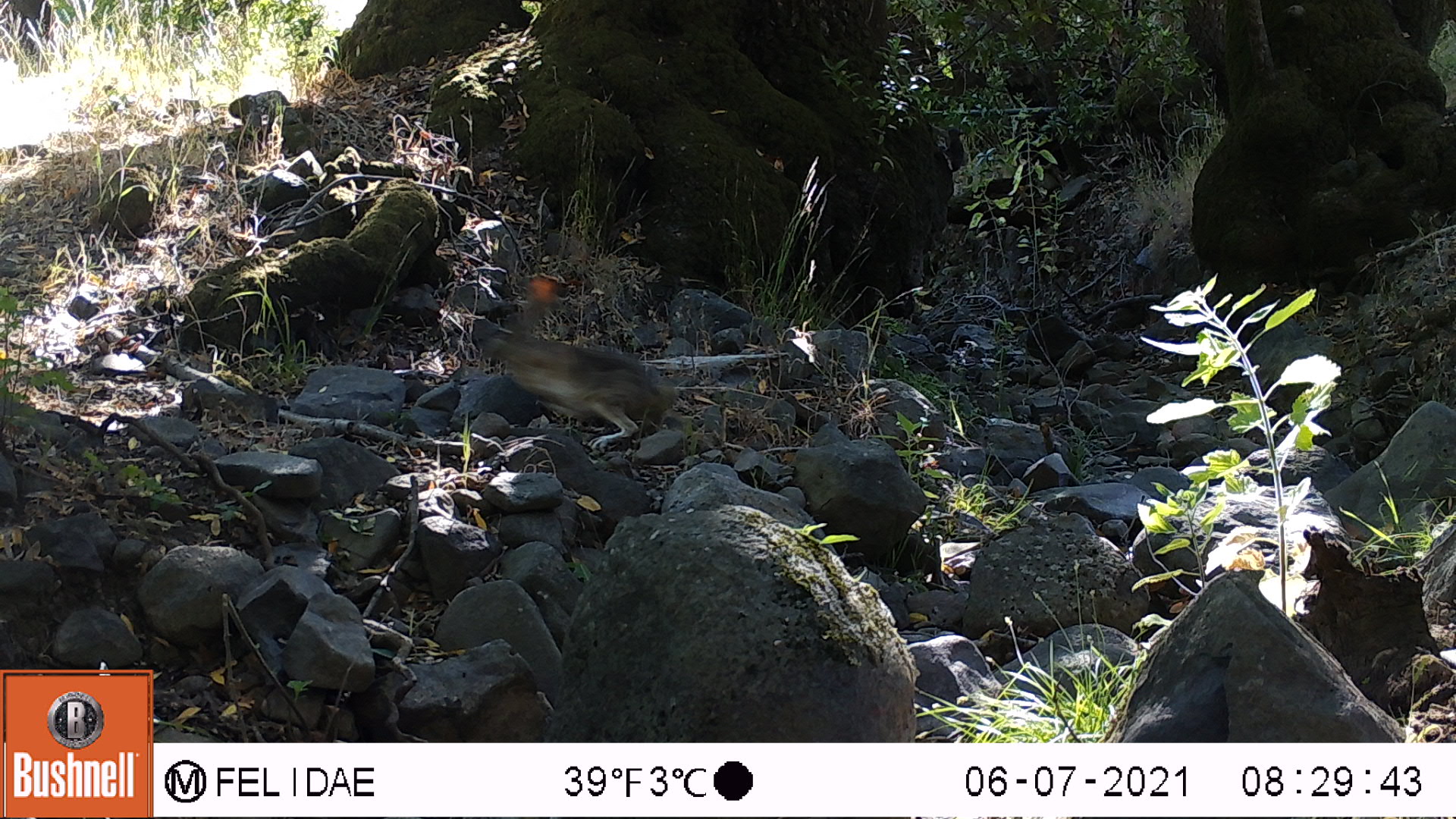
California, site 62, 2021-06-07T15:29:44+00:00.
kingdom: Animalia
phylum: Chordata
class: Mammalia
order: Lagomorpha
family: Leporidae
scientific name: Leporidae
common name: rabbit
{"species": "rabbit (Leporidae)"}